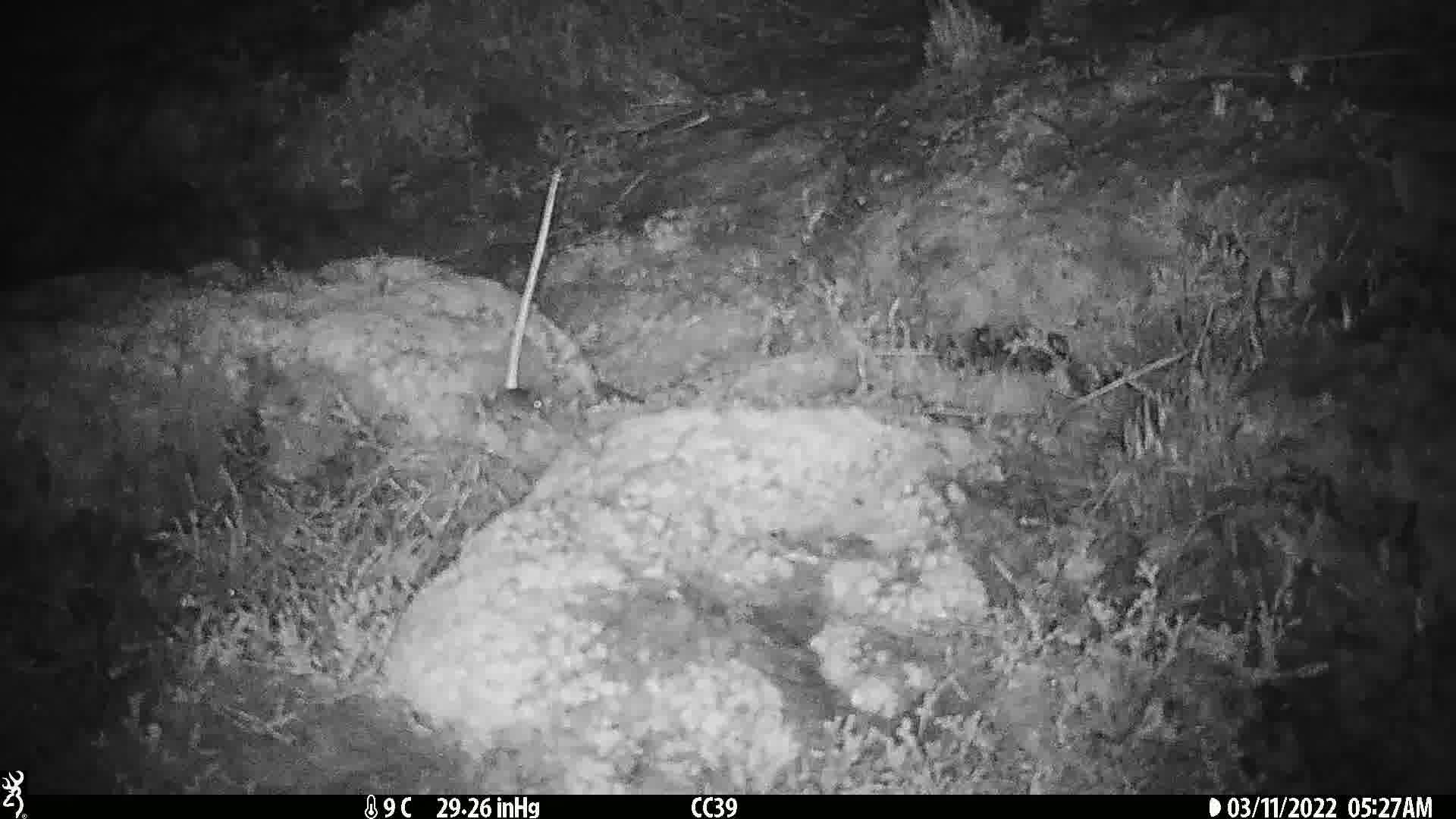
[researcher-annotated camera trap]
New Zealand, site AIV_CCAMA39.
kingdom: Animalia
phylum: Chordata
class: Mammalia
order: Rodentia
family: Muridae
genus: Mus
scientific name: Mus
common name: mouse